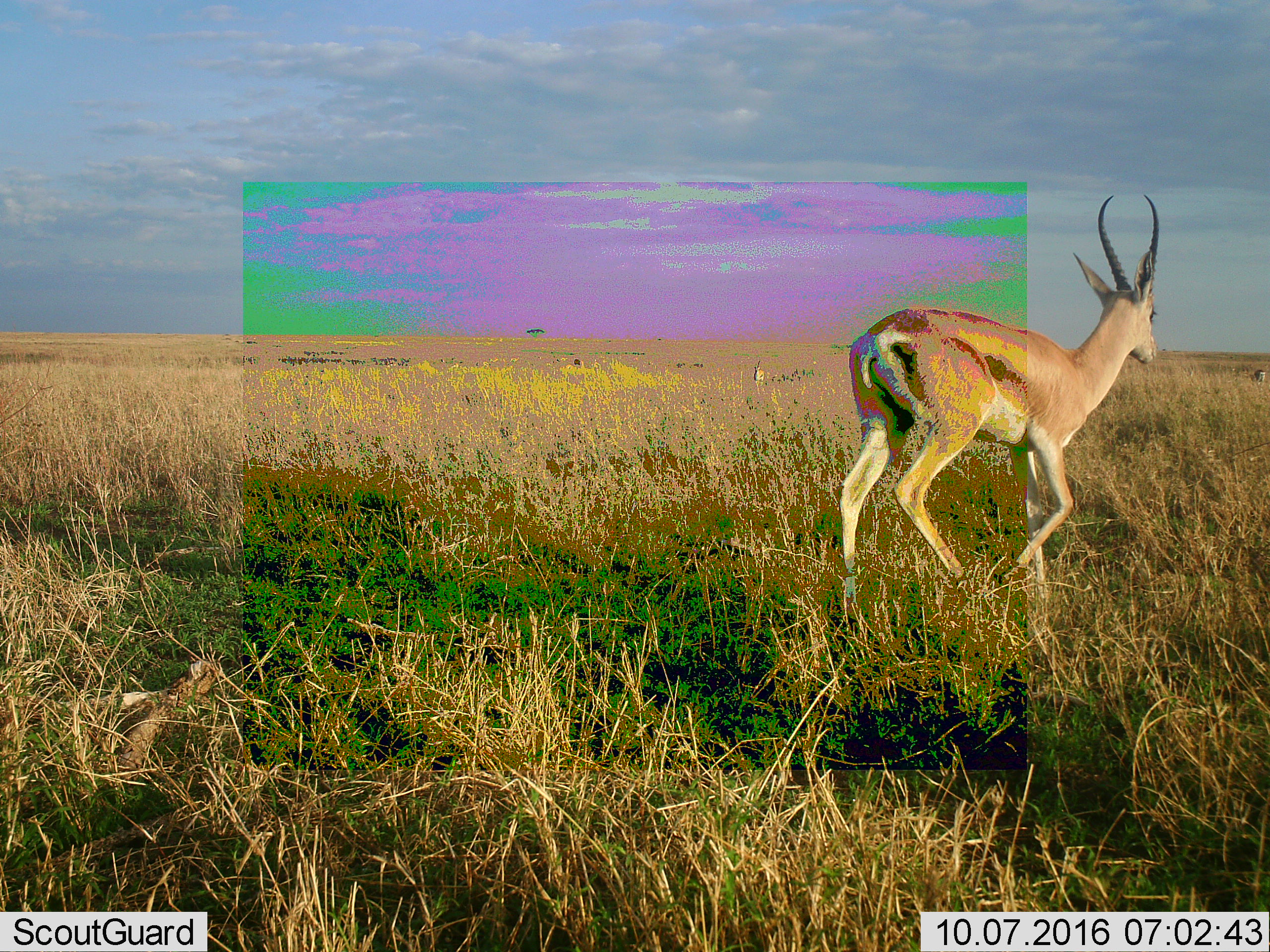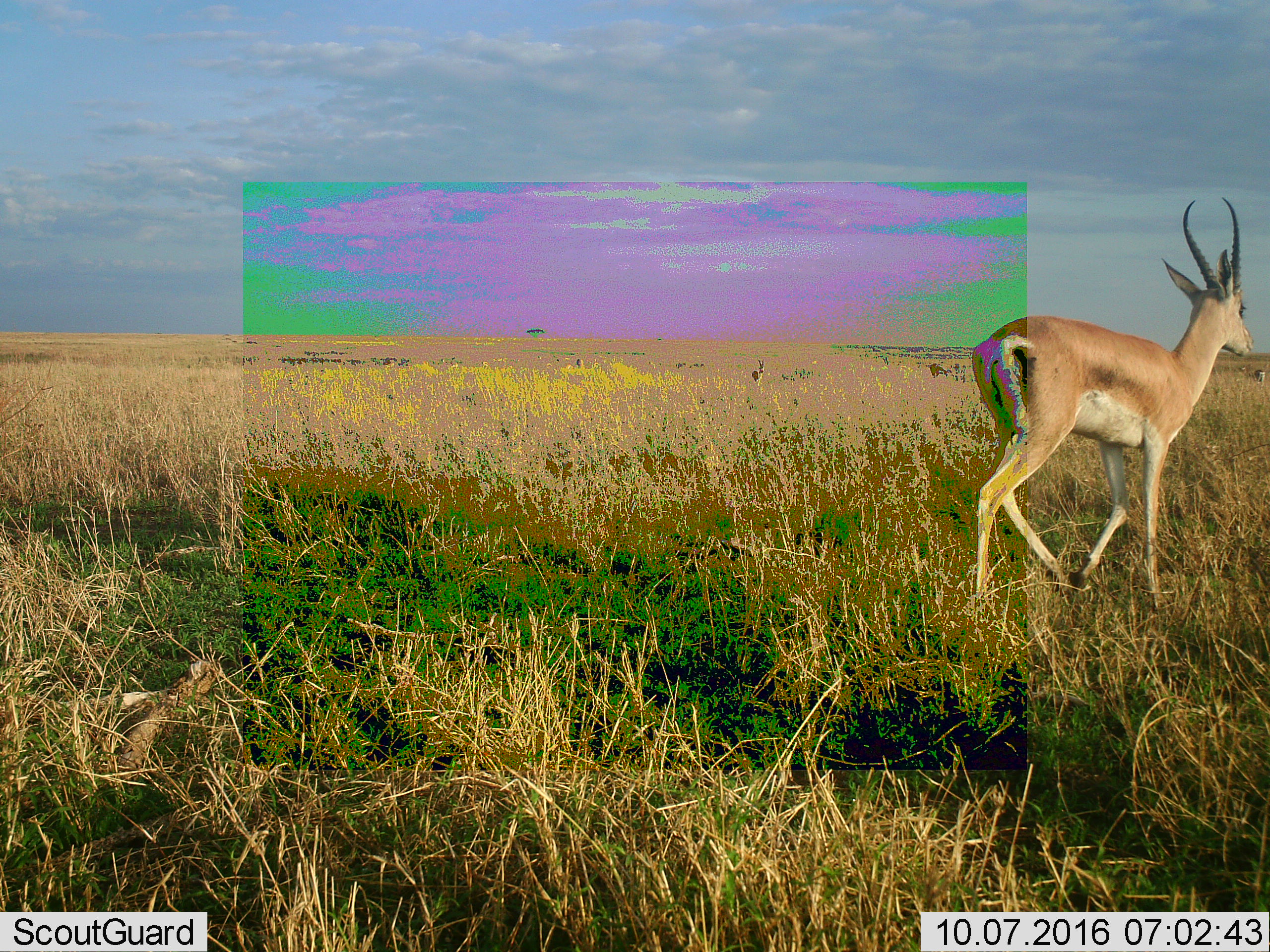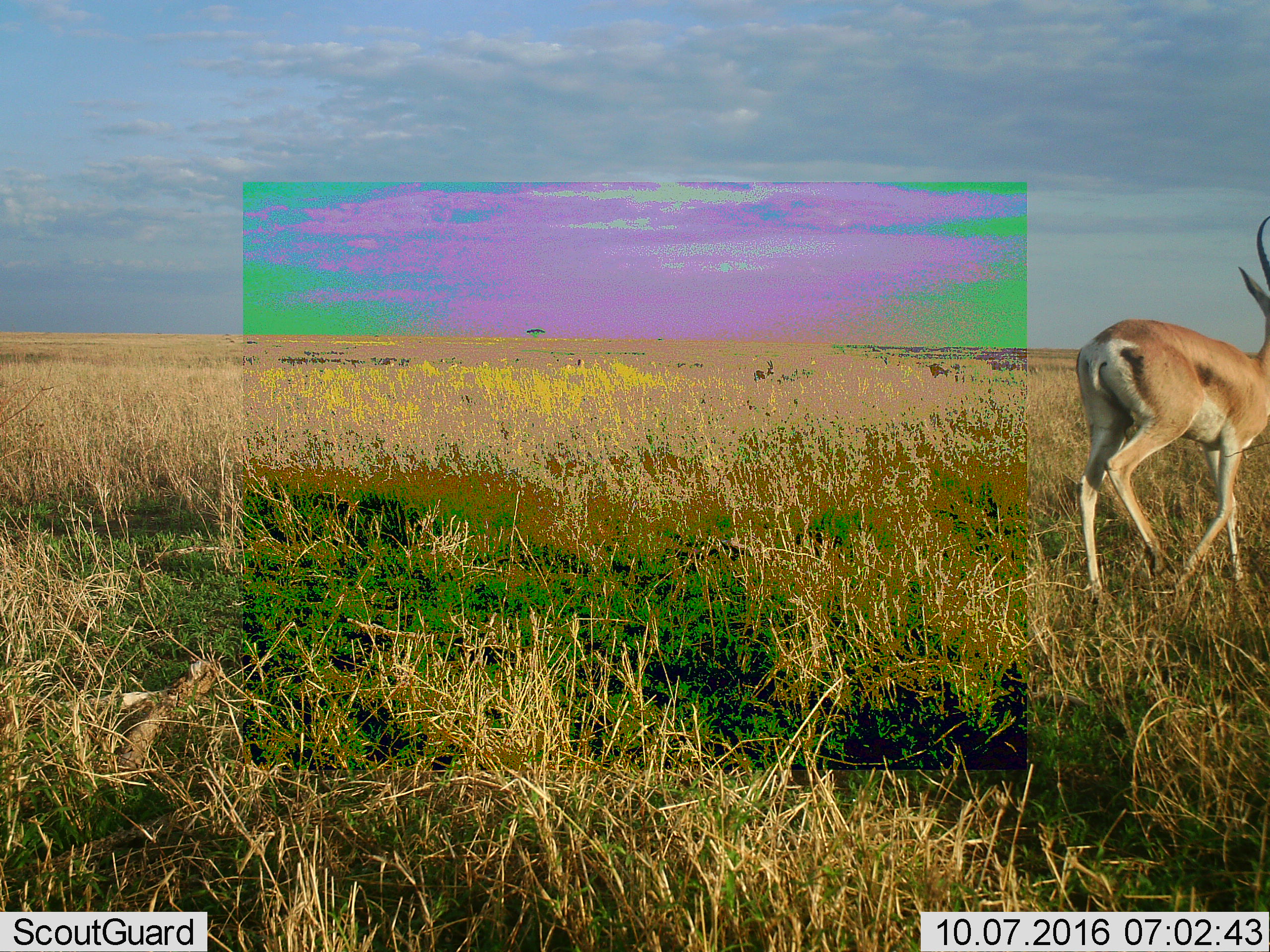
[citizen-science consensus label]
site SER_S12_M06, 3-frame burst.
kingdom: Animalia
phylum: Chordata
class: Mammalia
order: Artiodactyla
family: Bovidae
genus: Nanger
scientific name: Nanger granti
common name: grant's gazelle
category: gazellegrants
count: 1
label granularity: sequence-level